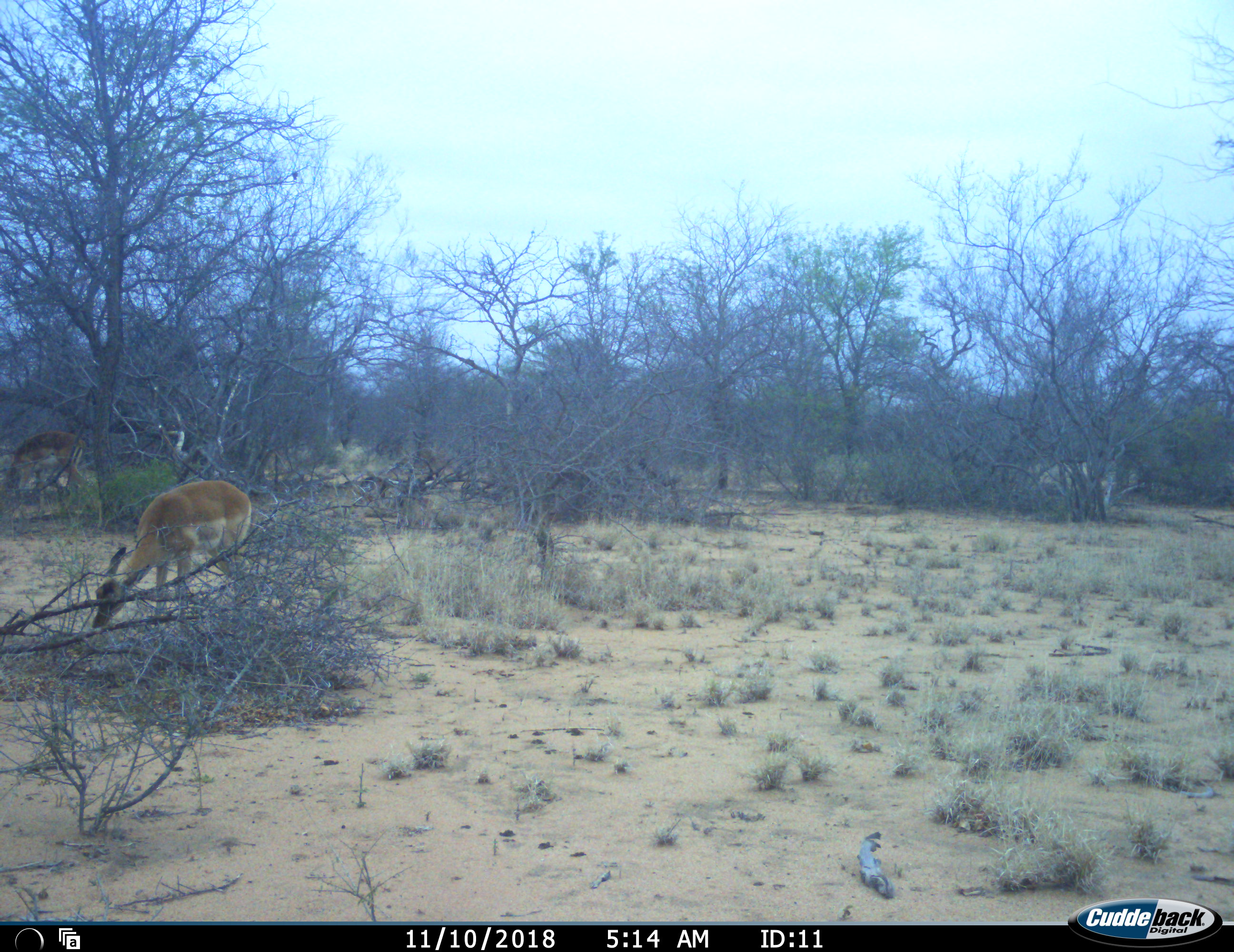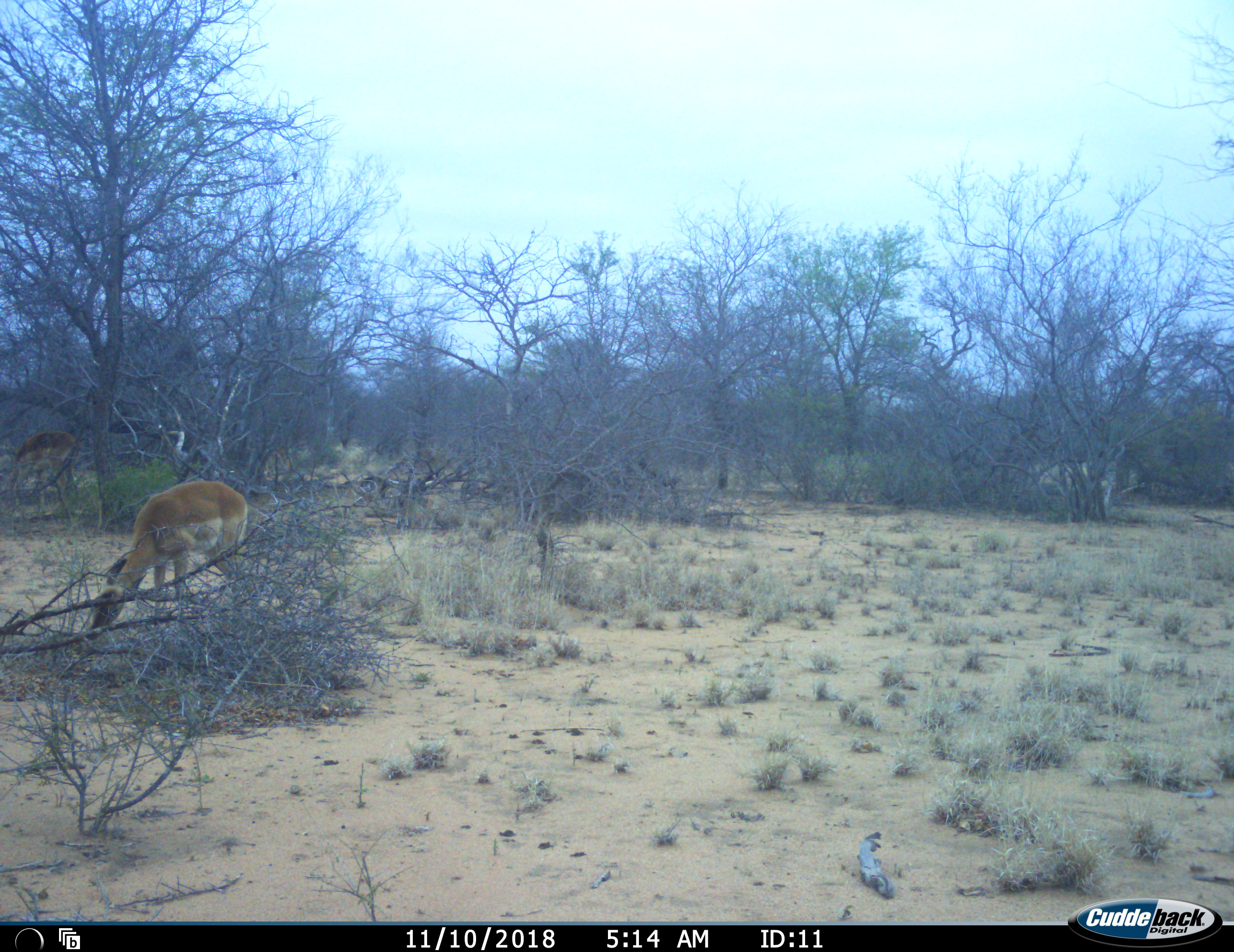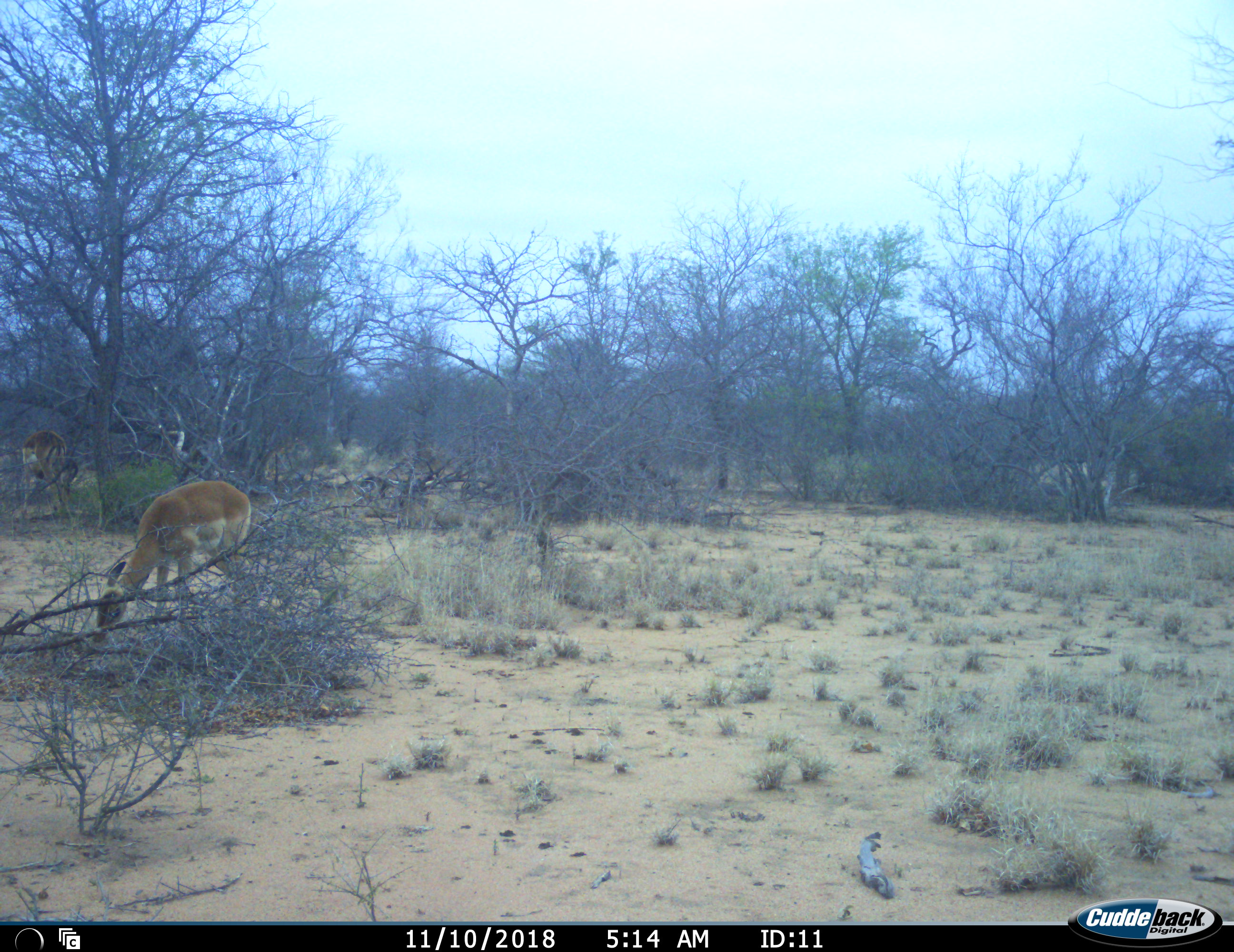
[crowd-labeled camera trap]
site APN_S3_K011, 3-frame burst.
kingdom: Animalia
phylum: Chordata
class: Mammalia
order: Artiodactyla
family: Bovidae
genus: Aepyceros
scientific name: Aepyceros melampus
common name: impala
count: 2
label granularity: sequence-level